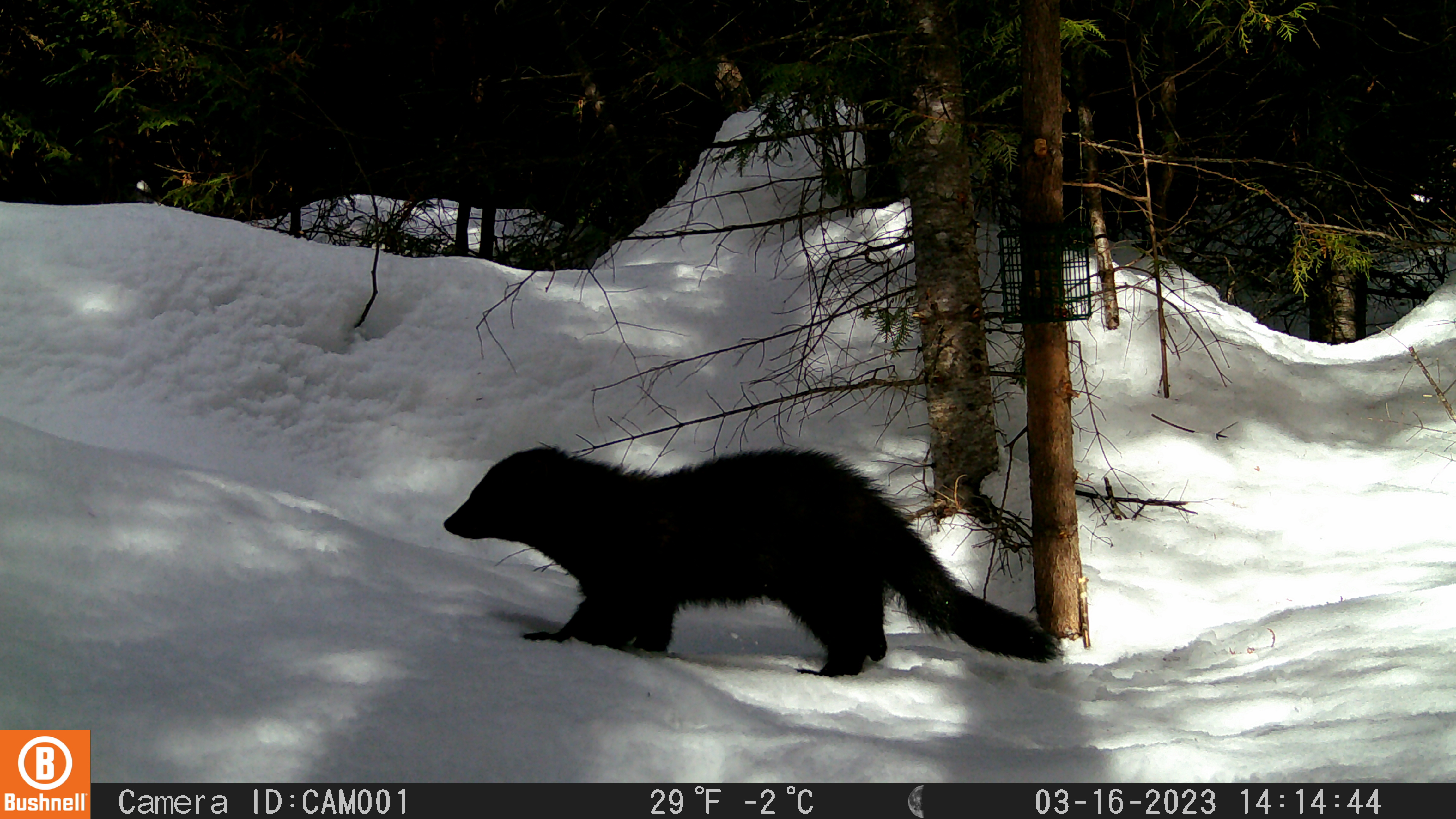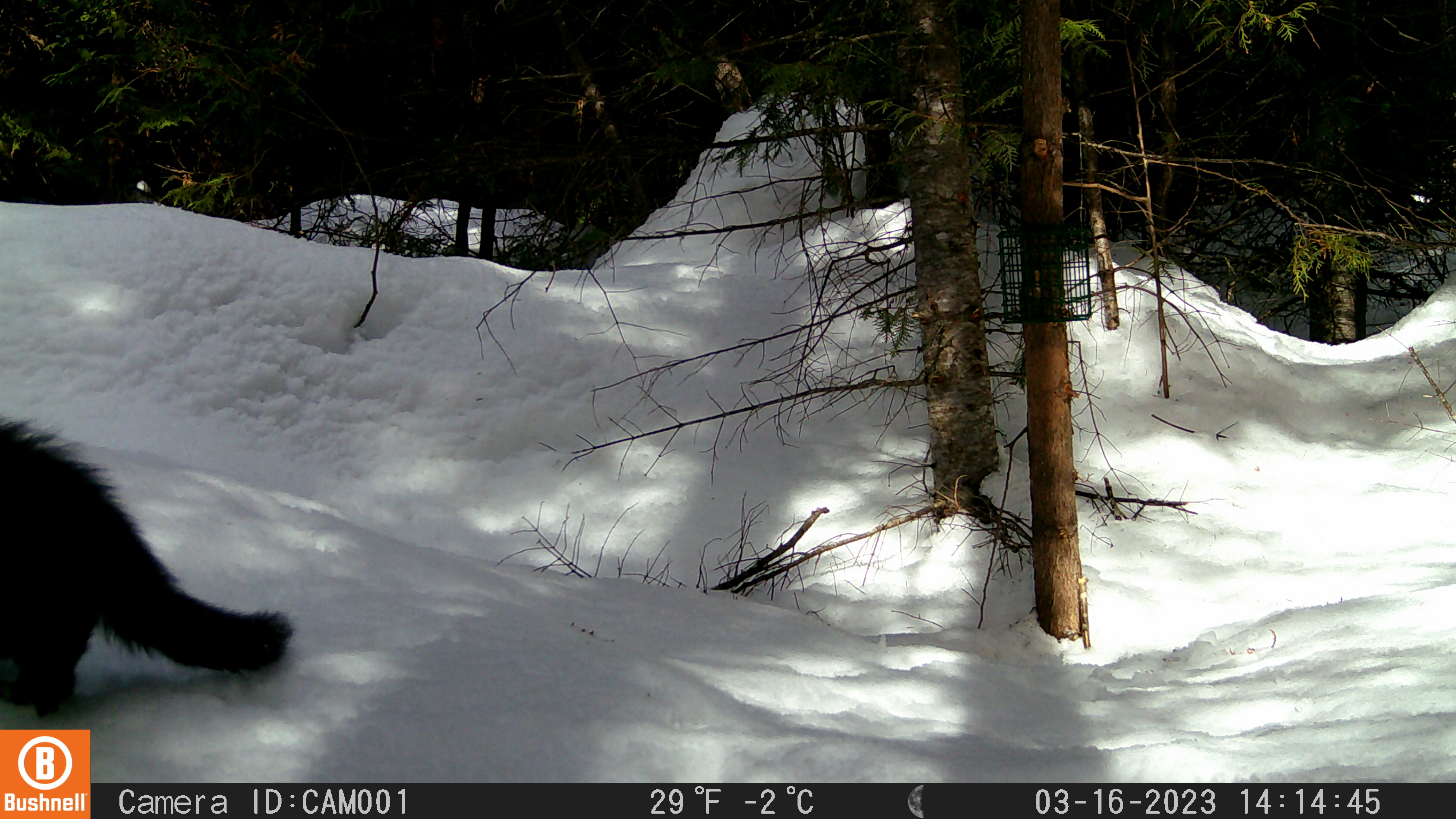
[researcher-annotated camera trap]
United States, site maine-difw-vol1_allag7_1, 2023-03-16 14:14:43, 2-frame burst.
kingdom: Animalia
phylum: Chordata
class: Mammalia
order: Carnivora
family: Mustelidae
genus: Pekania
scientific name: Pekania pennanti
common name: fisher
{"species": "fisher (Pekania pennanti)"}